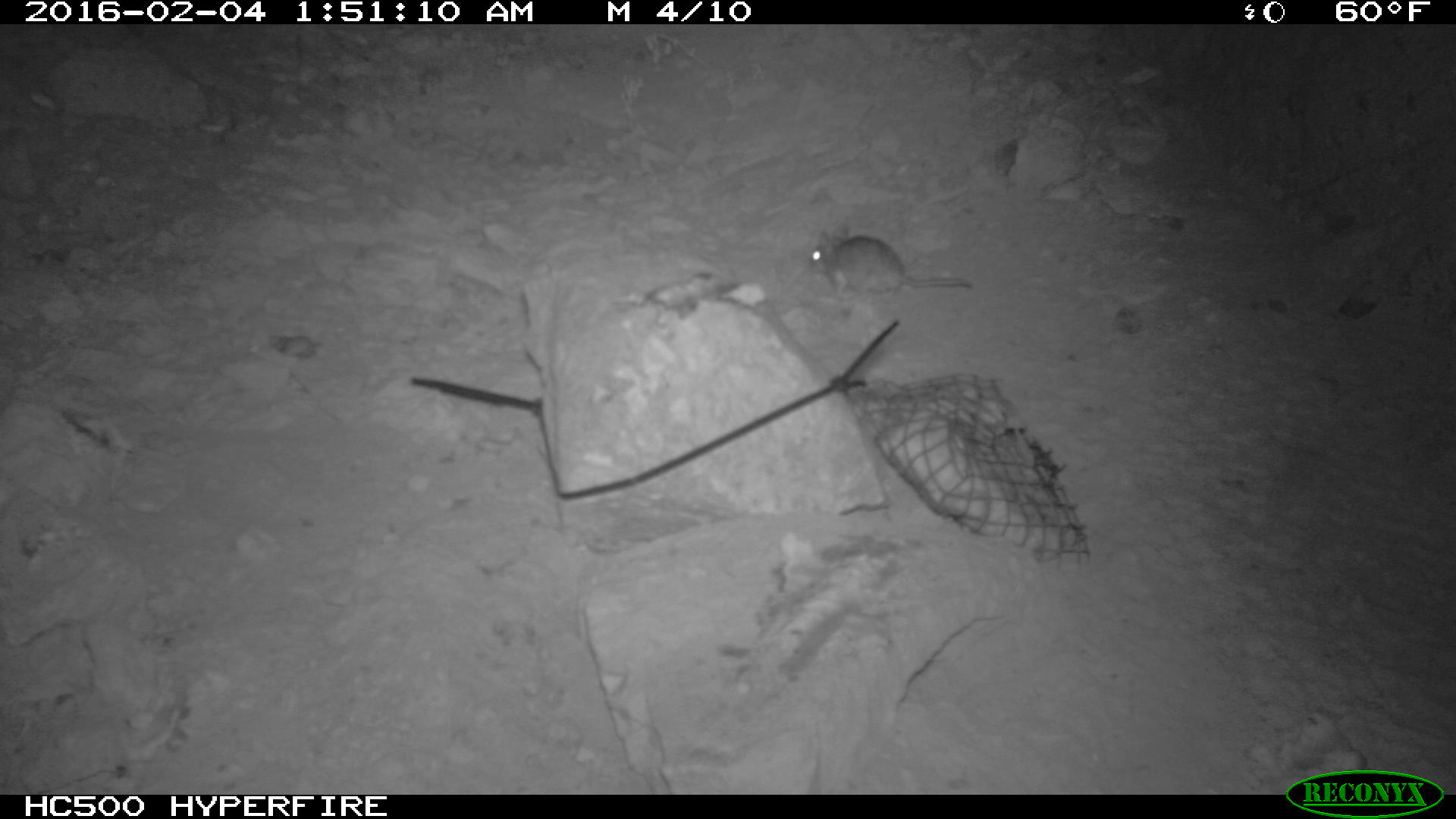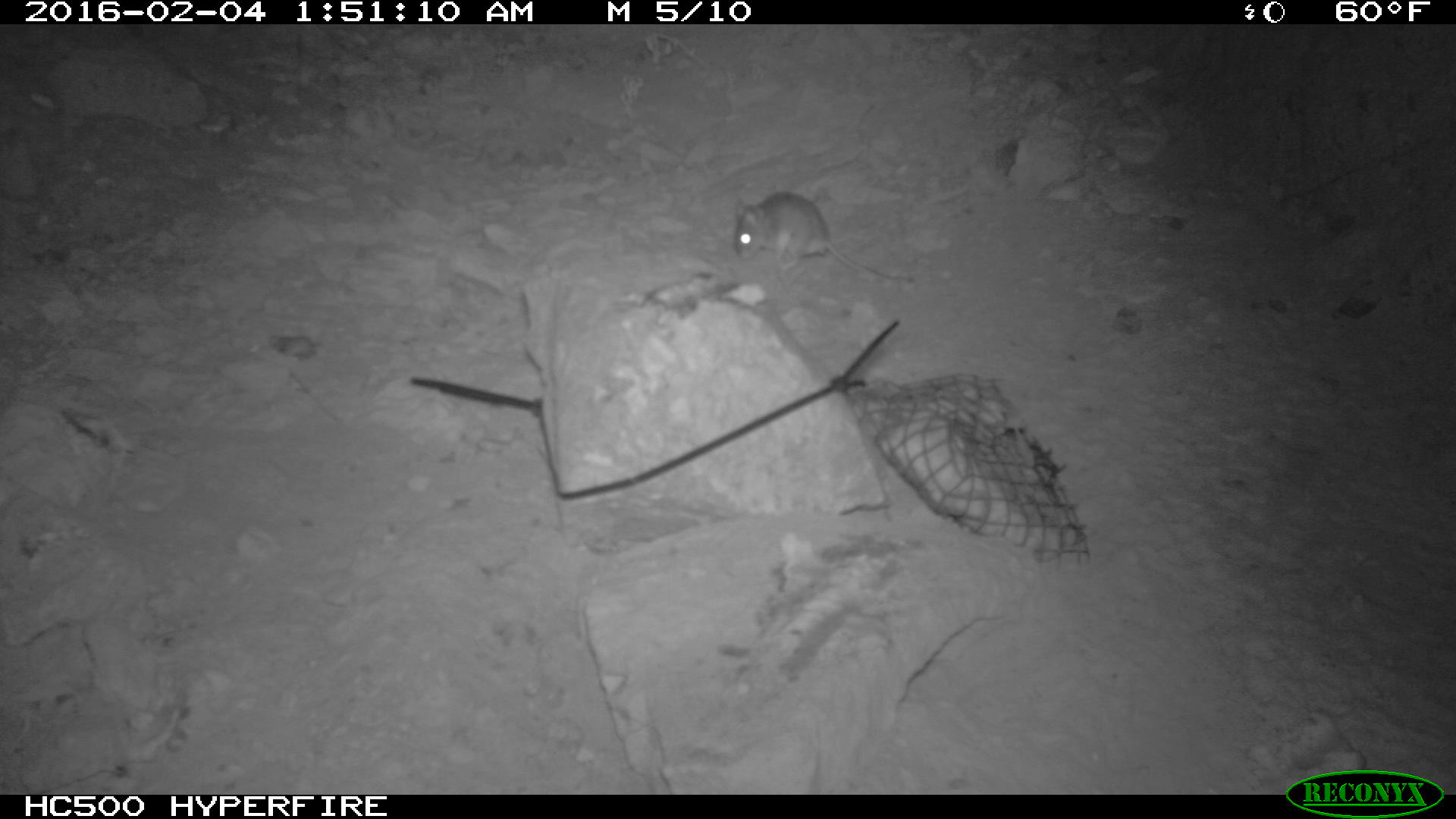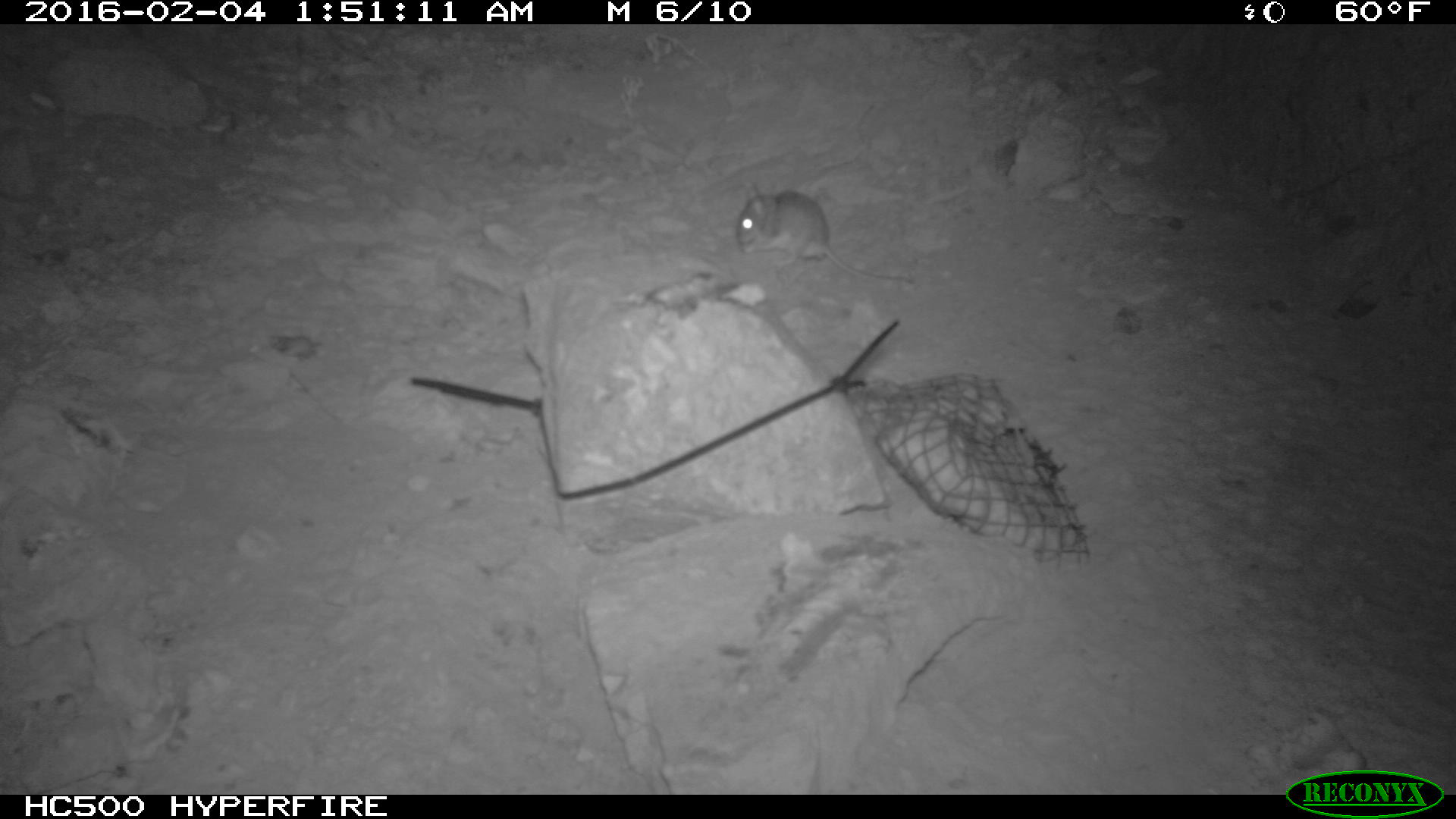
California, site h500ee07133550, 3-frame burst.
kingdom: Animalia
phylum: Chordata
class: Mammalia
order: Rodentia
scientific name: Rodentia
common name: rodent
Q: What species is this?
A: Rodent (Rodentia).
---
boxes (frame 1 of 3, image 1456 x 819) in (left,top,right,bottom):
rodent: (807,221,971,300)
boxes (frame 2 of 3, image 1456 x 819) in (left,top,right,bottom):
rodent: (733,191,912,283)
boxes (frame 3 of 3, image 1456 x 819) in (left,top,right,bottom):
rodent: (736,176,913,281)